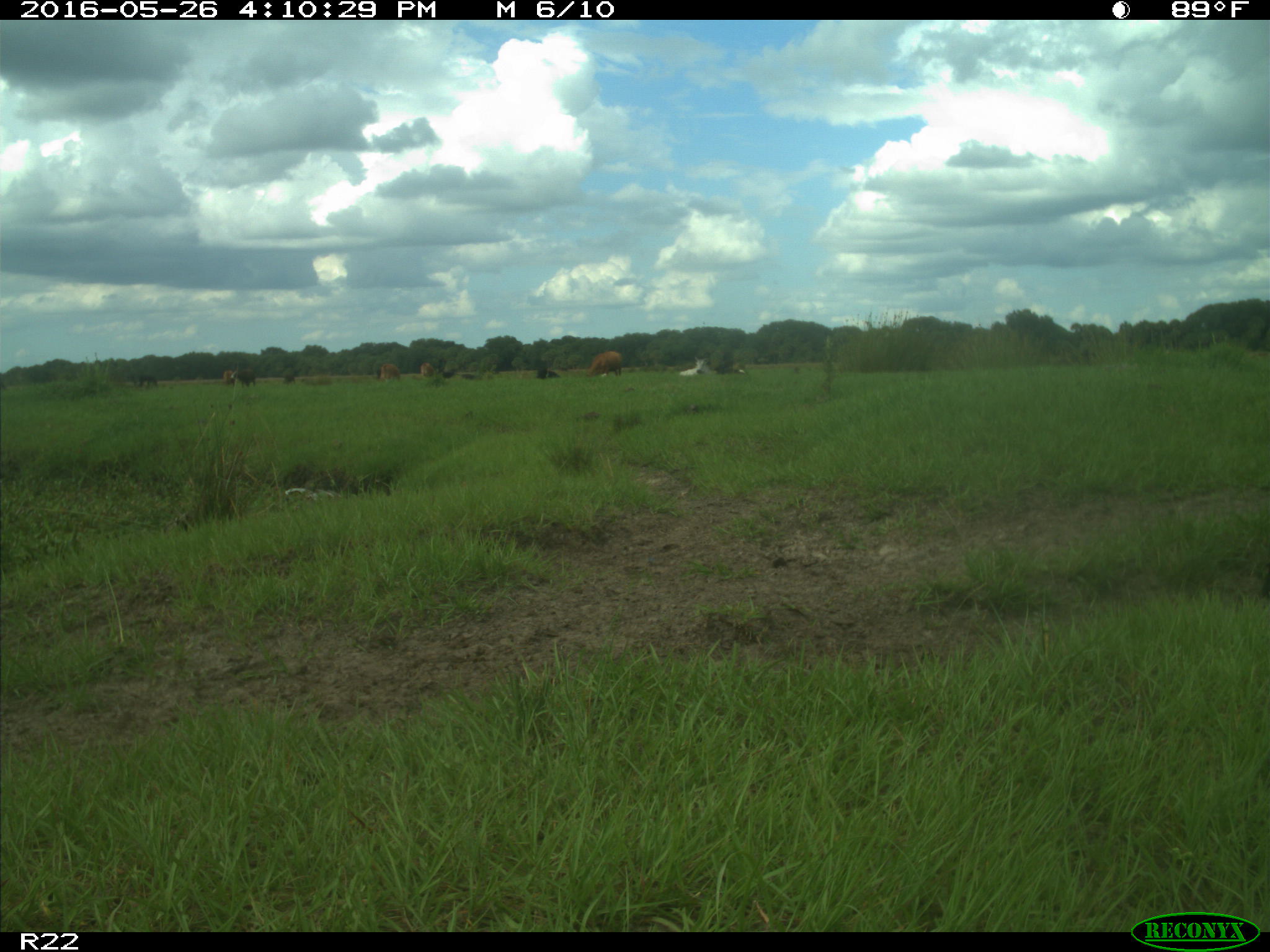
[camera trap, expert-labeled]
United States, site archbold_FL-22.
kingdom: Animalia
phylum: Chordata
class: Mammalia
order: Artiodactyla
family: Bovidae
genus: Bos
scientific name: Bos taurus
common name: domestic cow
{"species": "Bos taurus (domestic cow)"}